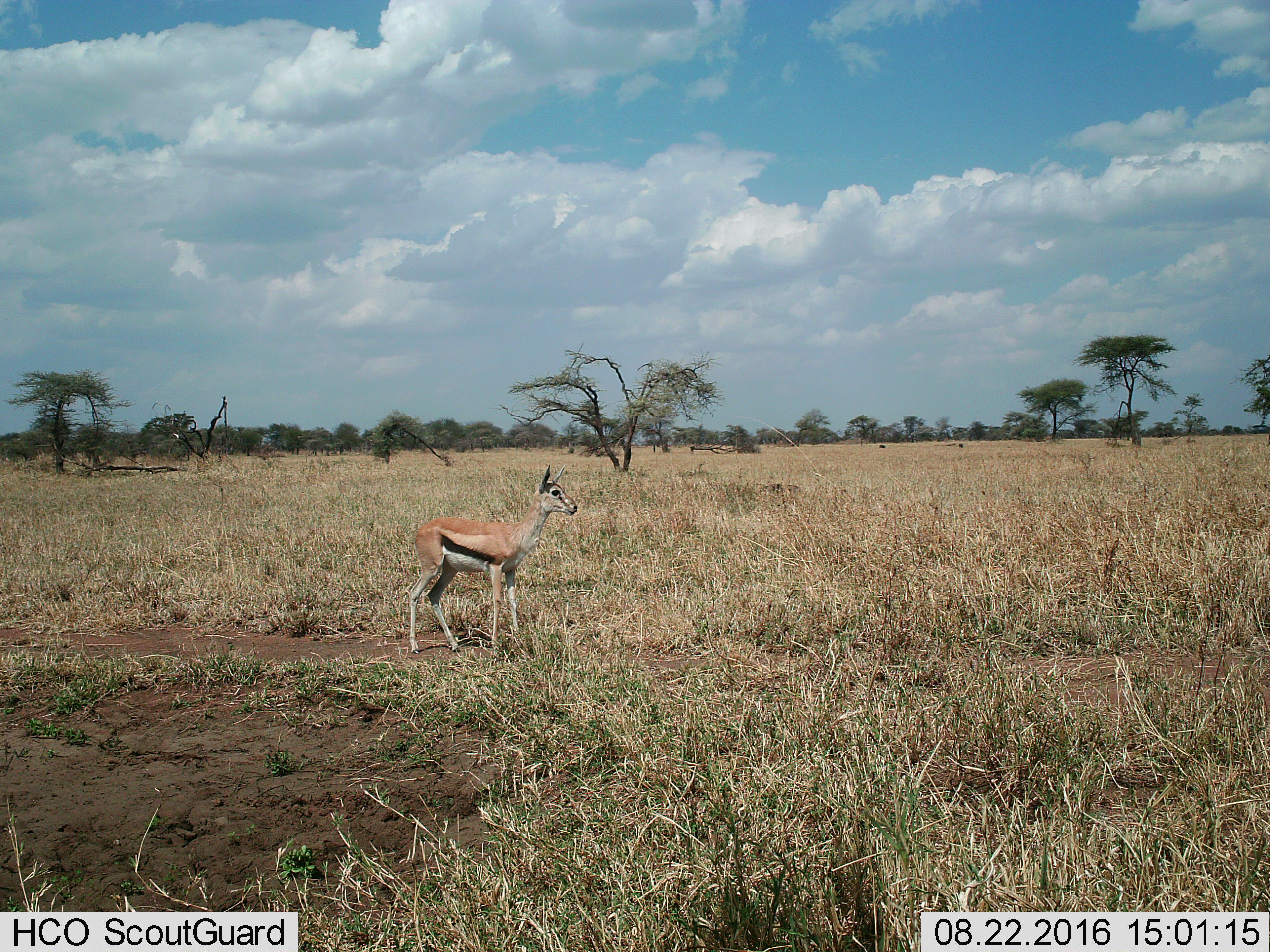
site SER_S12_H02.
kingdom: Animalia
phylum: Chordata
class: Mammalia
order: Artiodactyla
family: Bovidae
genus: Eudorcas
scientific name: Eudorcas thomsonii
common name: thomson's gazelle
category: gazellethomsons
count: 1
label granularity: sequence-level